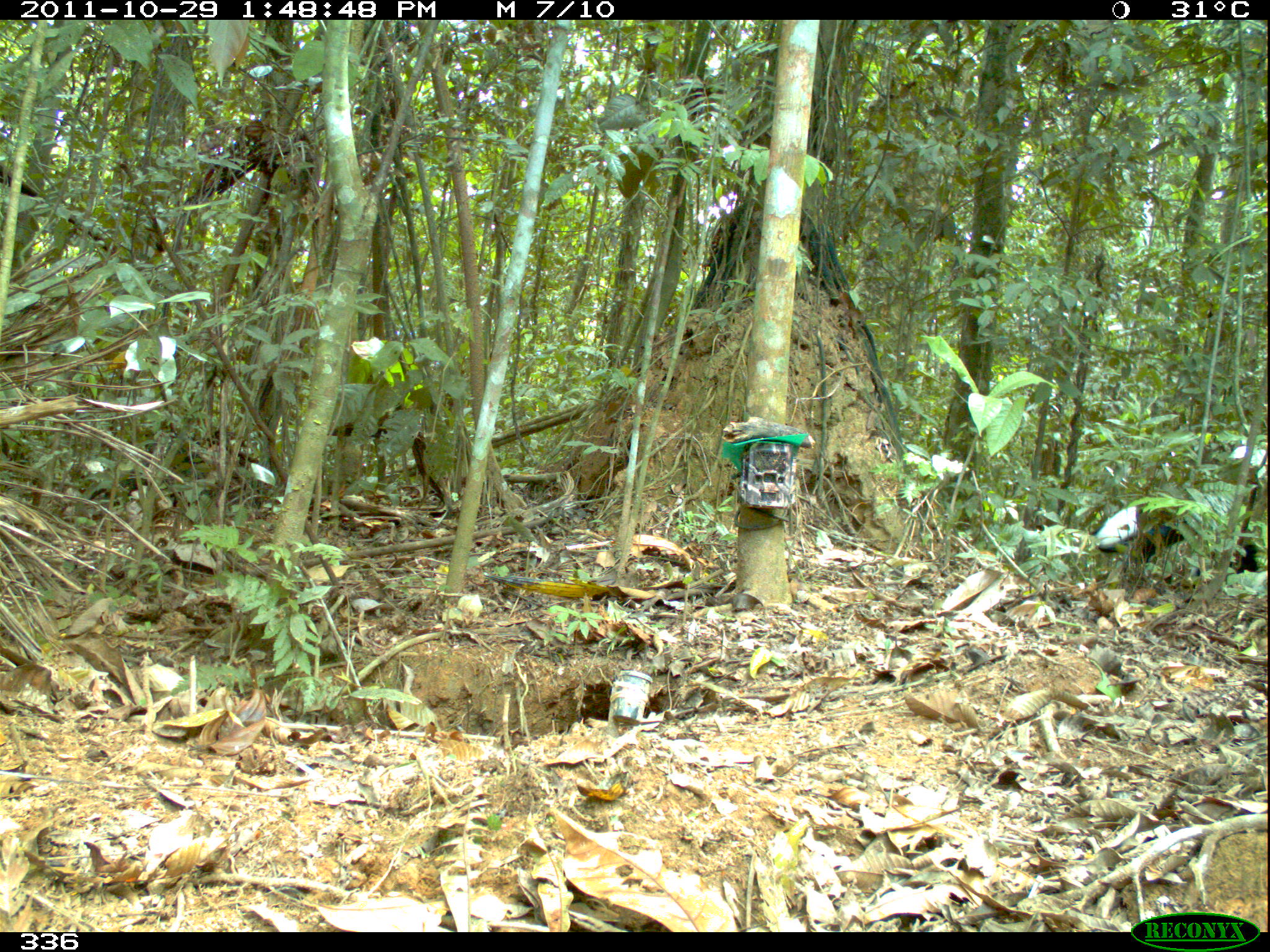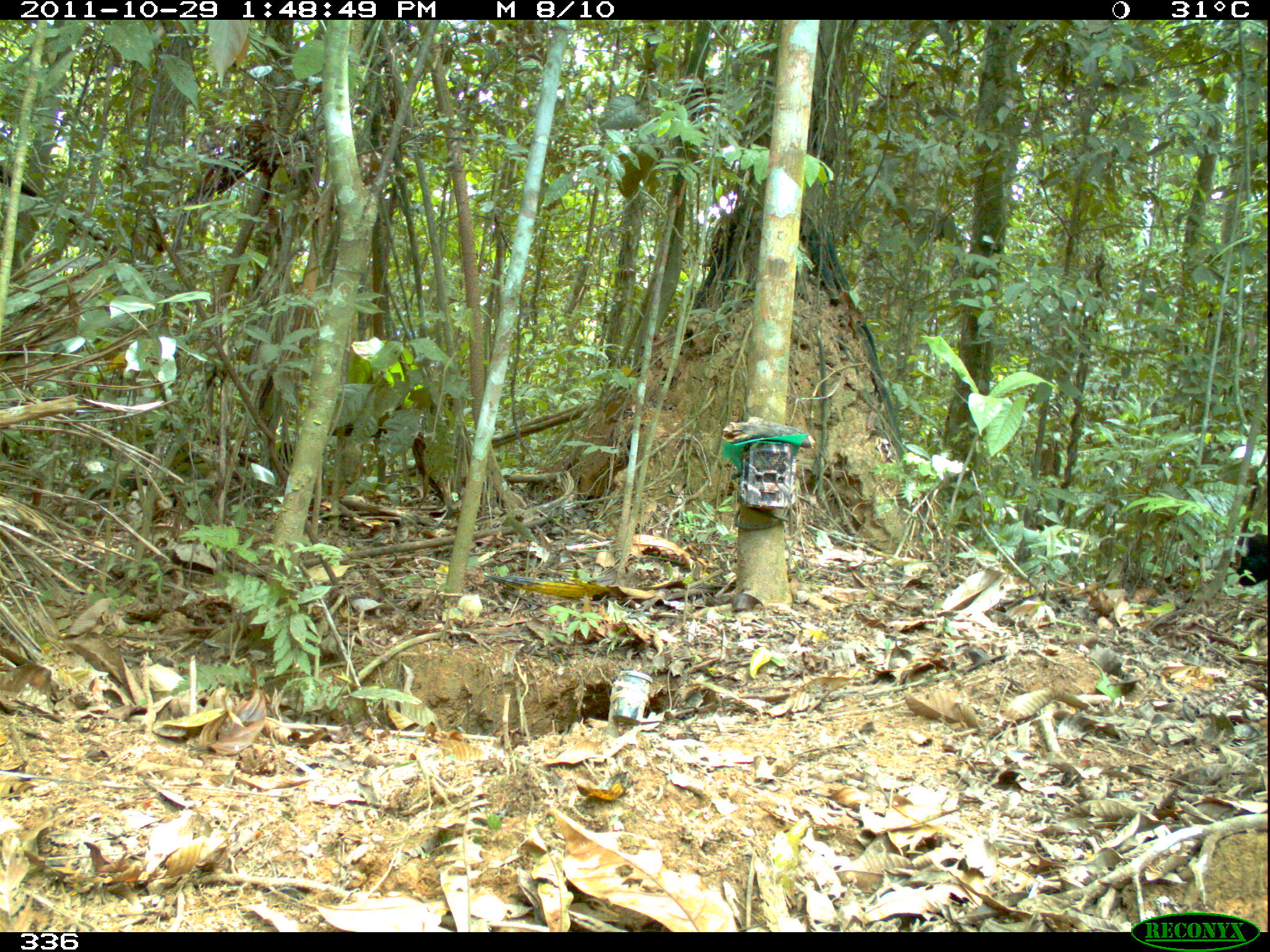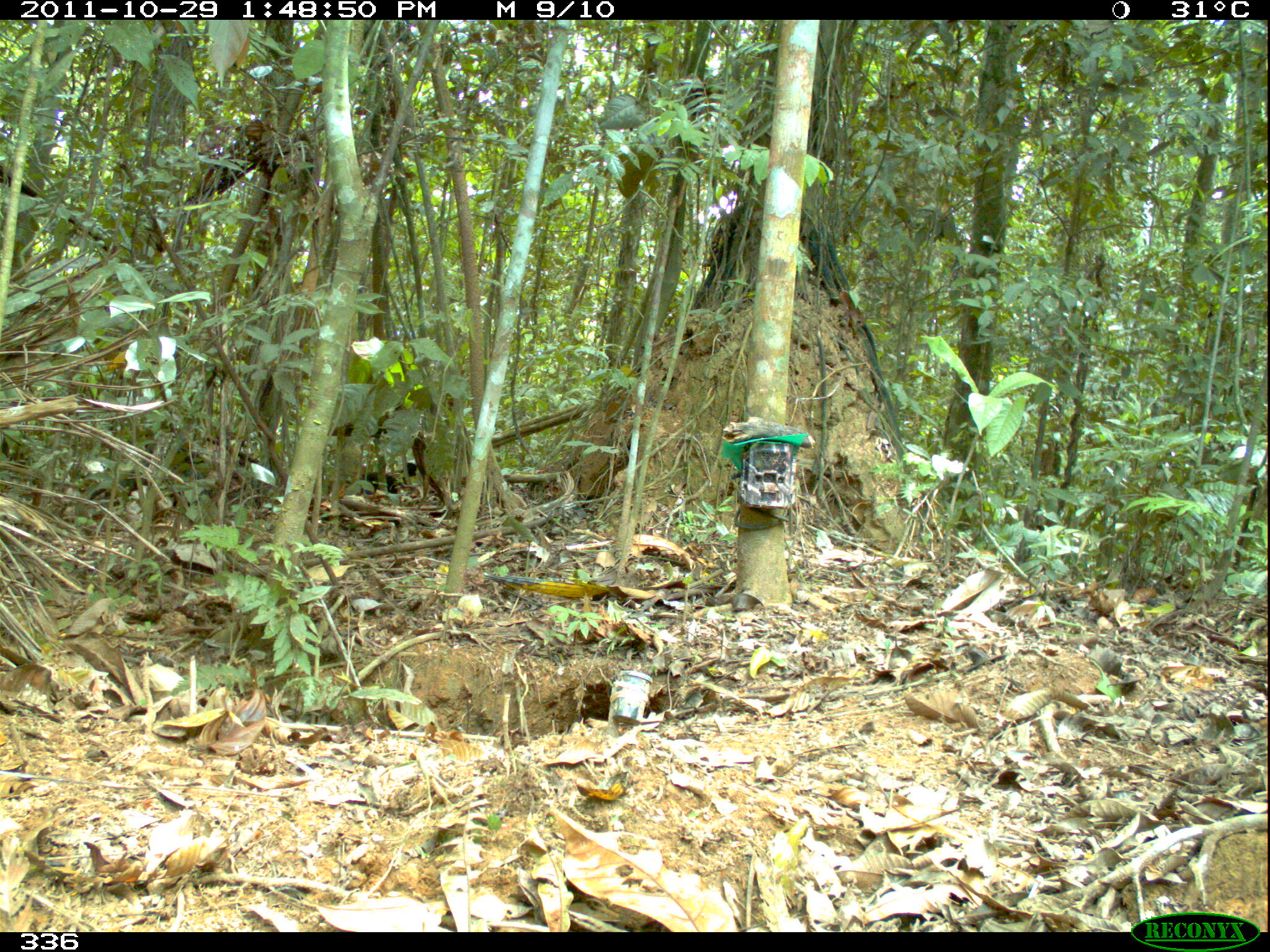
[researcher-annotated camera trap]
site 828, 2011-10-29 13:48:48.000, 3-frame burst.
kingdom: Animalia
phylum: Chordata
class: Aves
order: Gruiformes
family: Psophiidae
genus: Psophia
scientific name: Psophia leucoptera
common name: pale-winged trumpeter